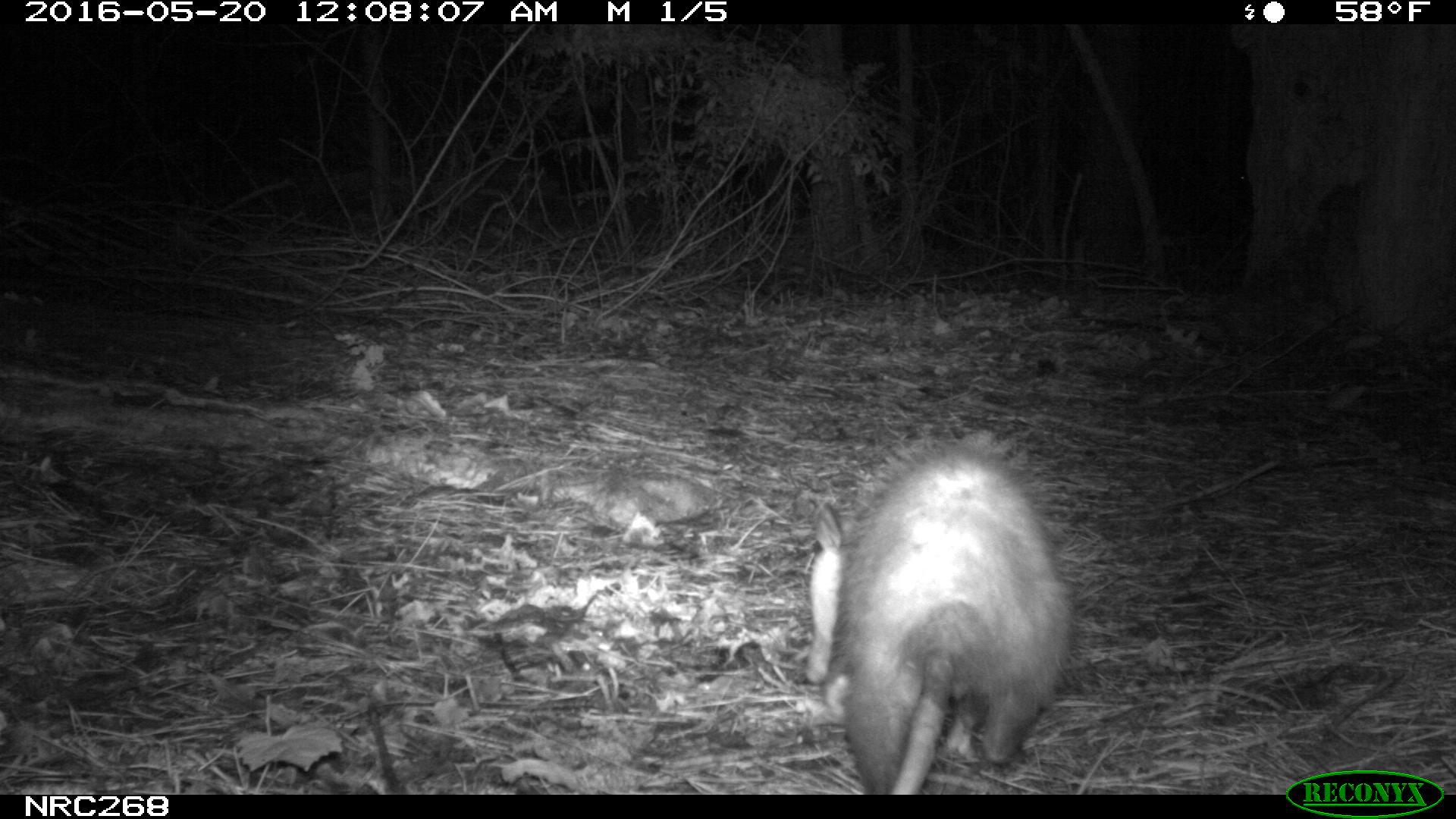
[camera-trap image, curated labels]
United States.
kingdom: Animalia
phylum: Chordata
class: Mammalia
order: Didelphimorphia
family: Didelphidae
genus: Didelphis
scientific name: Didelphis virginiana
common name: virginia opossum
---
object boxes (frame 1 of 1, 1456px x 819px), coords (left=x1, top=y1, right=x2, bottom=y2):
Virginia Opossum: (left=791, top=422, right=1086, bottom=797)